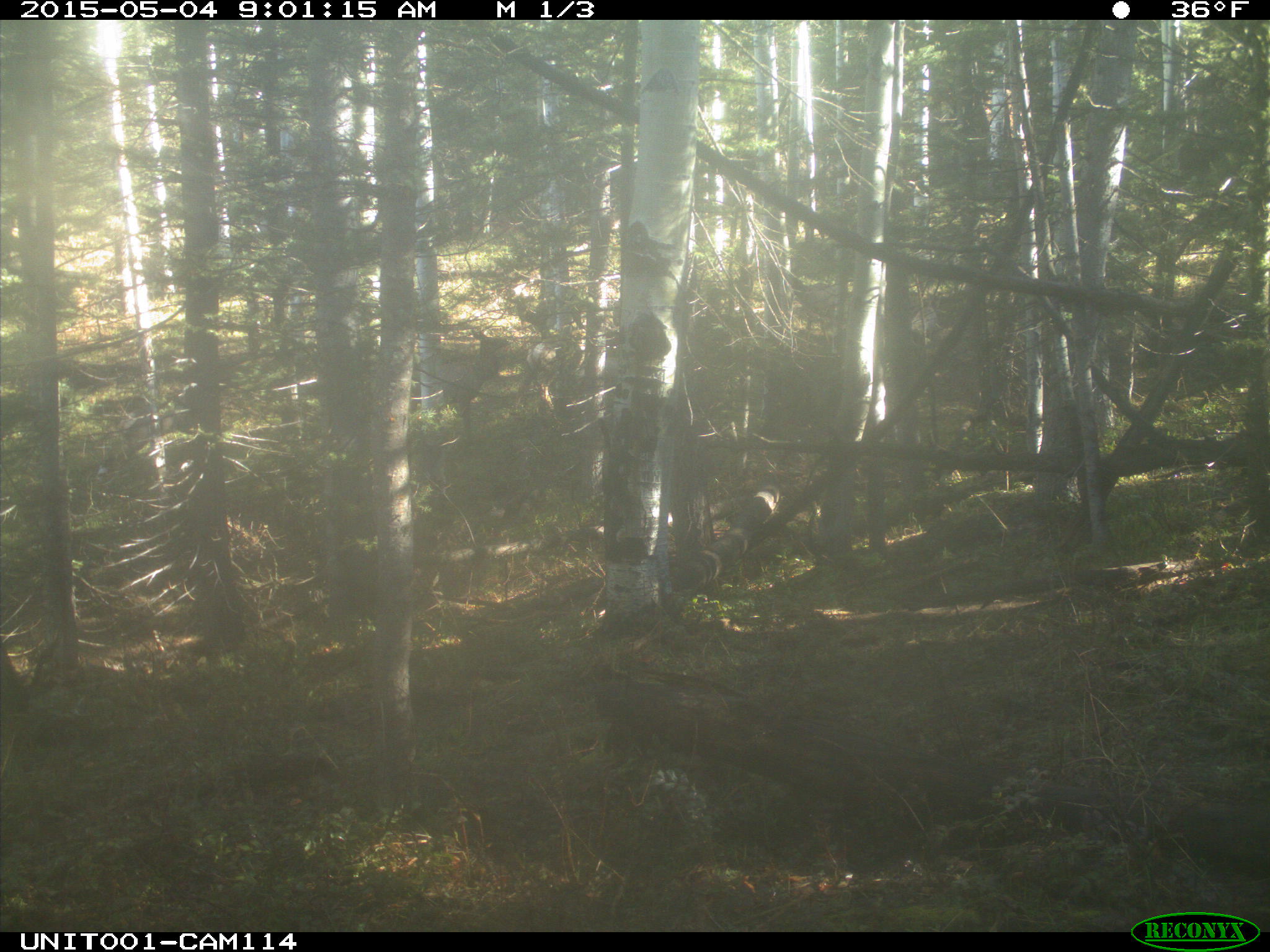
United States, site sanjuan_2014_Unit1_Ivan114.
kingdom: Animalia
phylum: Chordata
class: Mammalia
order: Artiodactyla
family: Cervidae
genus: Cervus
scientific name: Cervus elaphus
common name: red deer